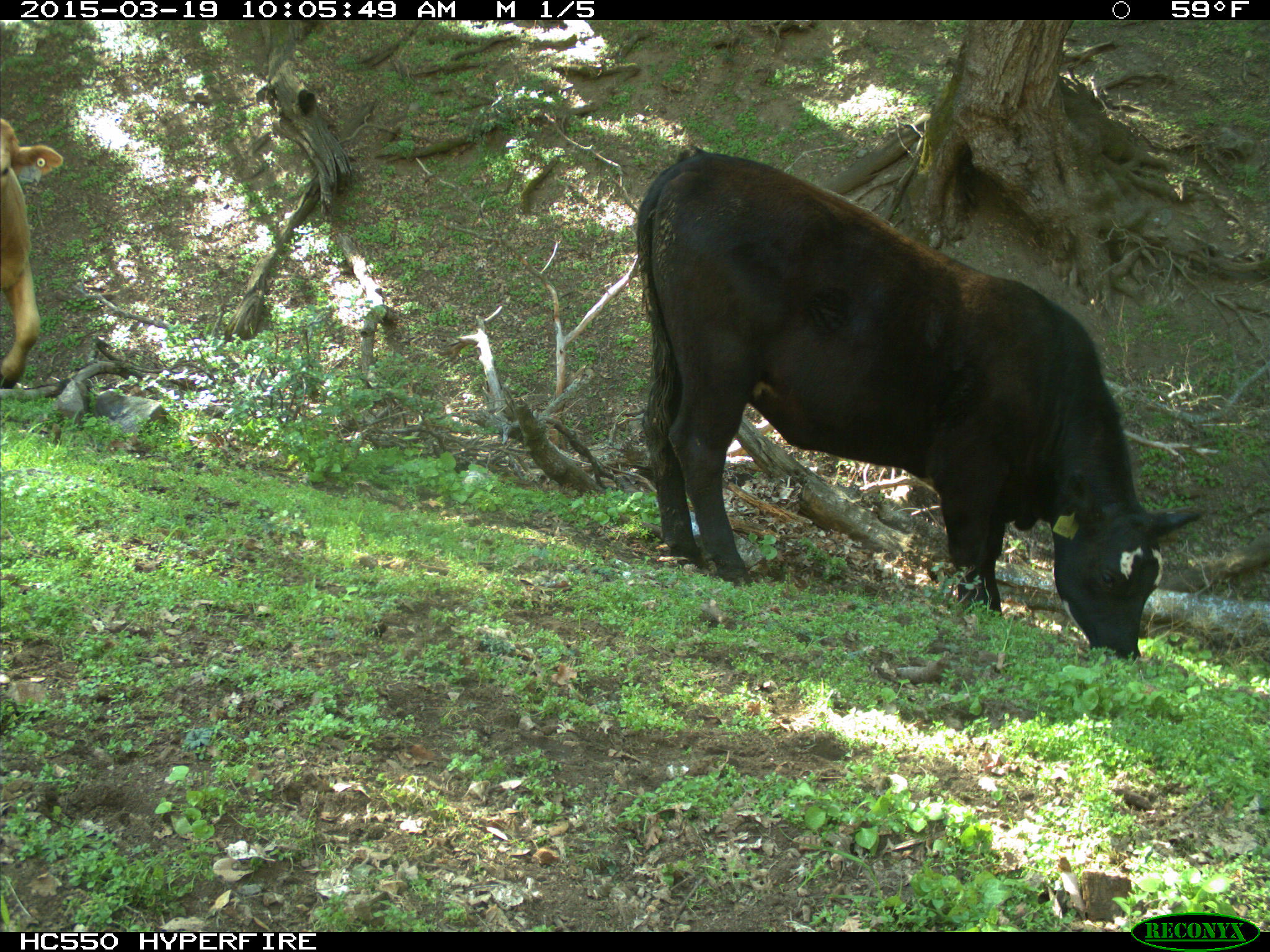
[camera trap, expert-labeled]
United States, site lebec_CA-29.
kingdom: Animalia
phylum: Chordata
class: Mammalia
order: Artiodactyla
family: Bovidae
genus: Bos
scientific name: Bos taurus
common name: domestic cow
Bos taurus (domestic cow).